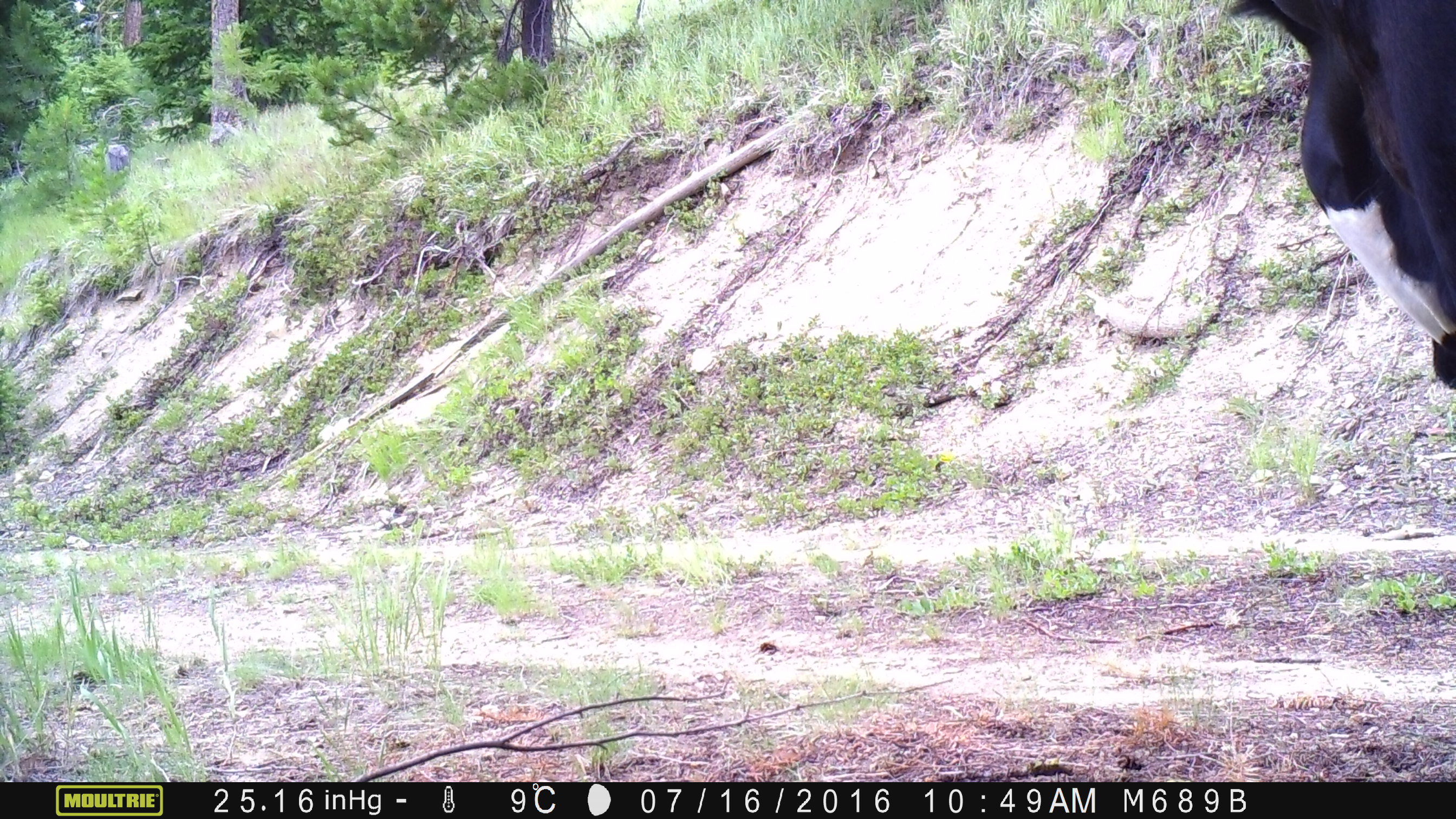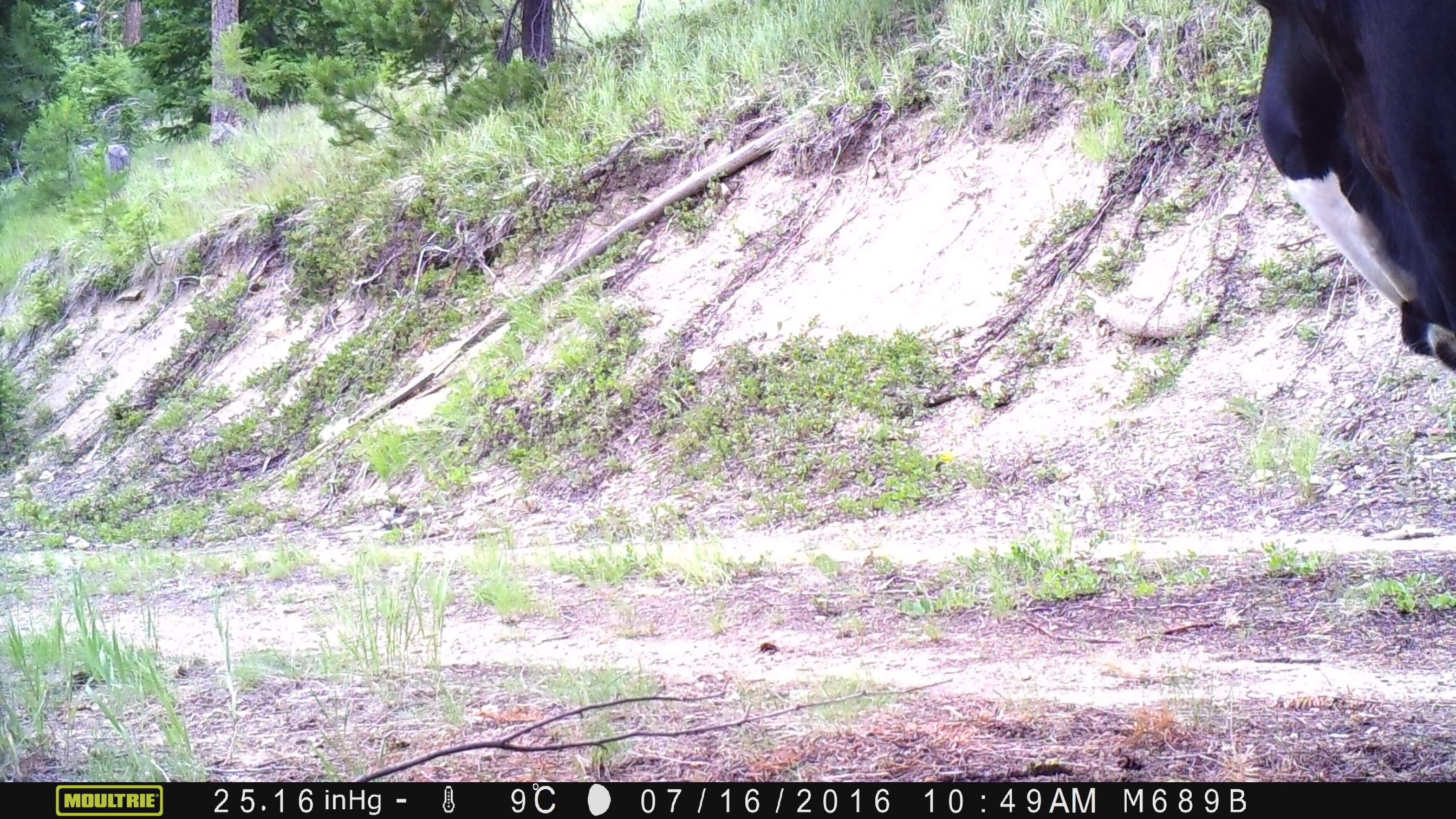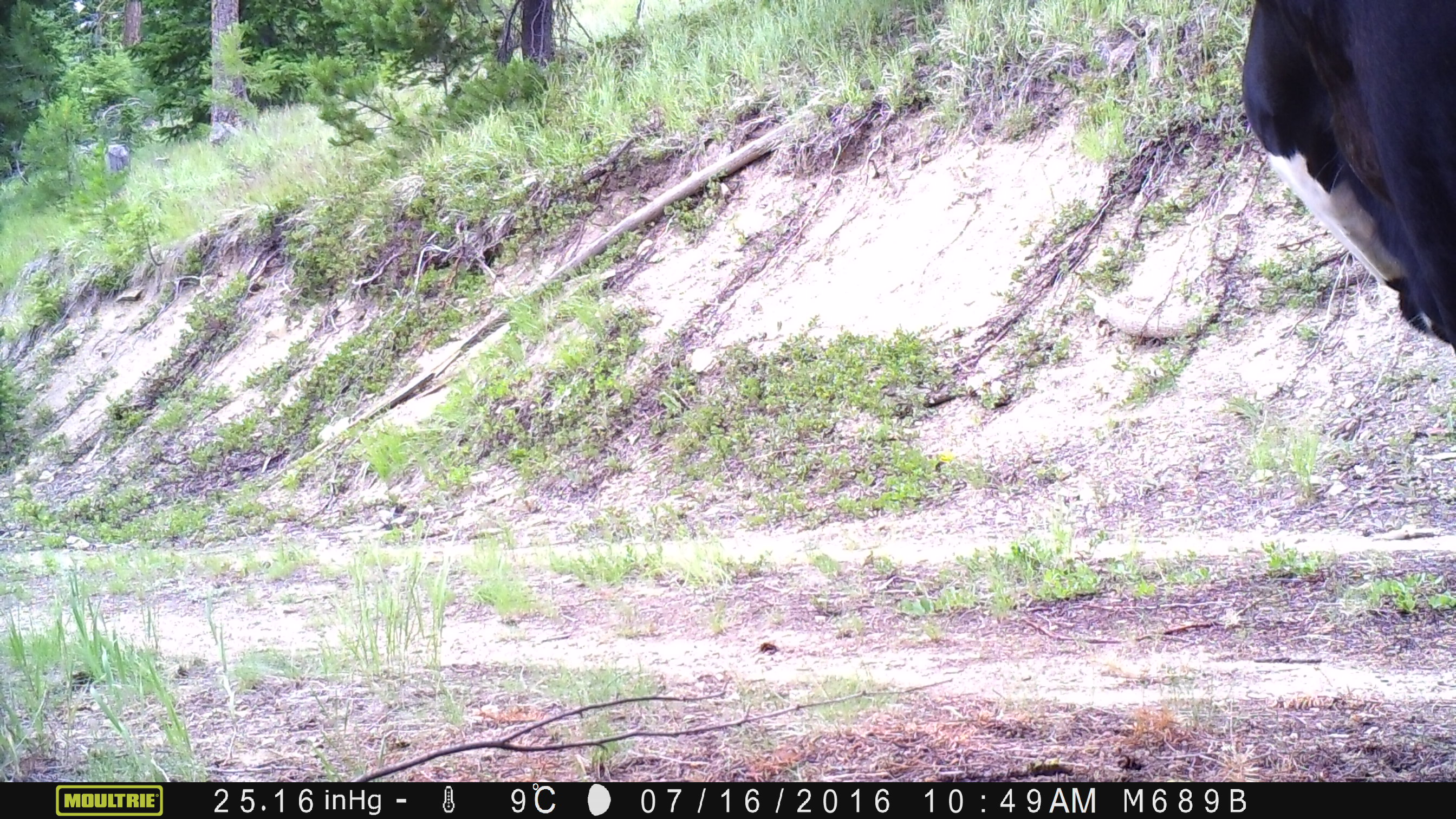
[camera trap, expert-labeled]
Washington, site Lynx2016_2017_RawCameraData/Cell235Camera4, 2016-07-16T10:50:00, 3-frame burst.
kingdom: Animalia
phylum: Chordata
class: Mammalia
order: Artiodactyla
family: Bovidae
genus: Bos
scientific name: Bos taurus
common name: domestic cattle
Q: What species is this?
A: Domestic cattle (Bos taurus).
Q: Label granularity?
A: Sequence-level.